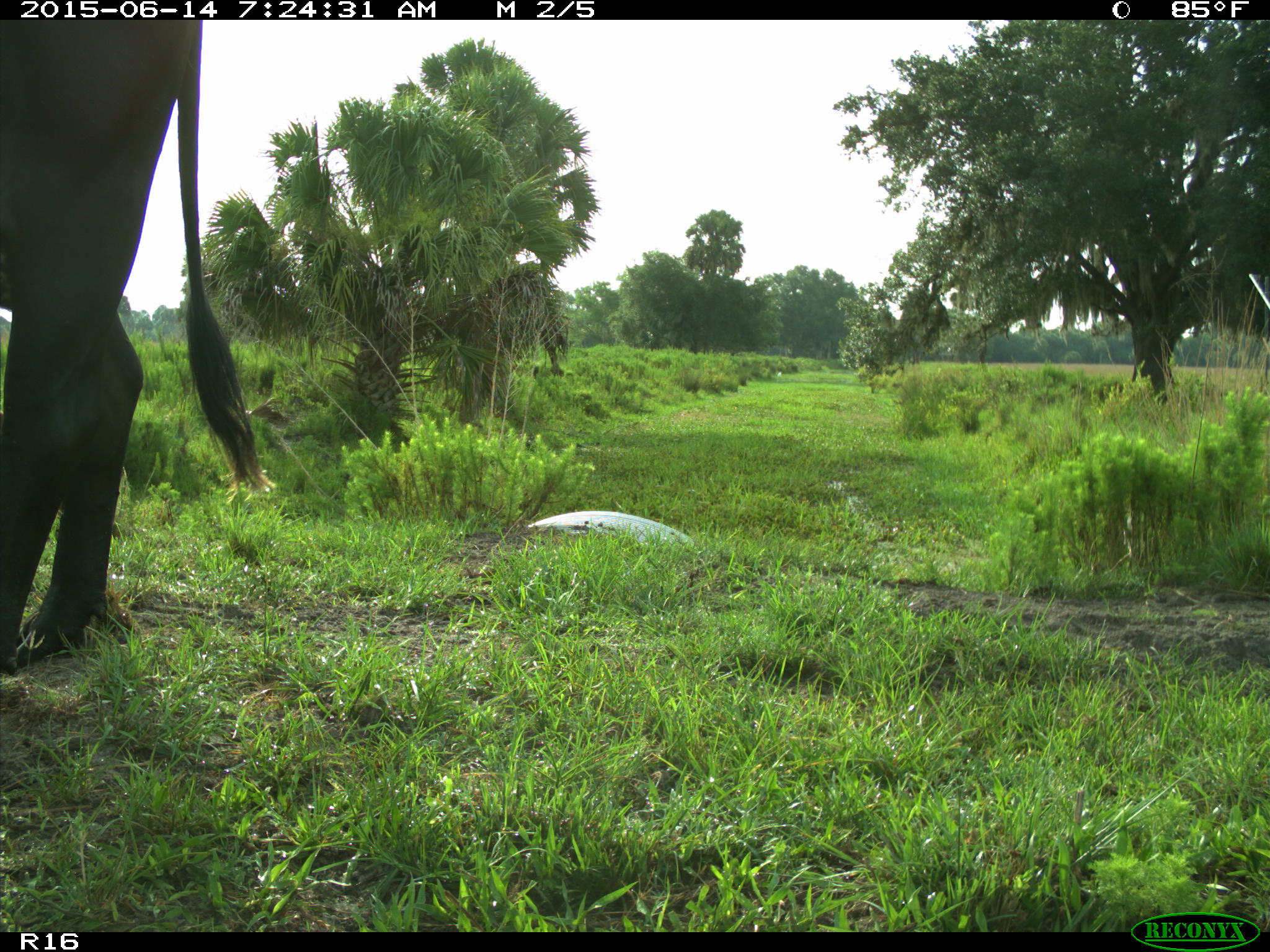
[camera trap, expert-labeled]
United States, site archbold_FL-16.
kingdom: Animalia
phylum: Chordata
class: Mammalia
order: Artiodactyla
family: Bovidae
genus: Bos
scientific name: Bos taurus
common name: domestic cow